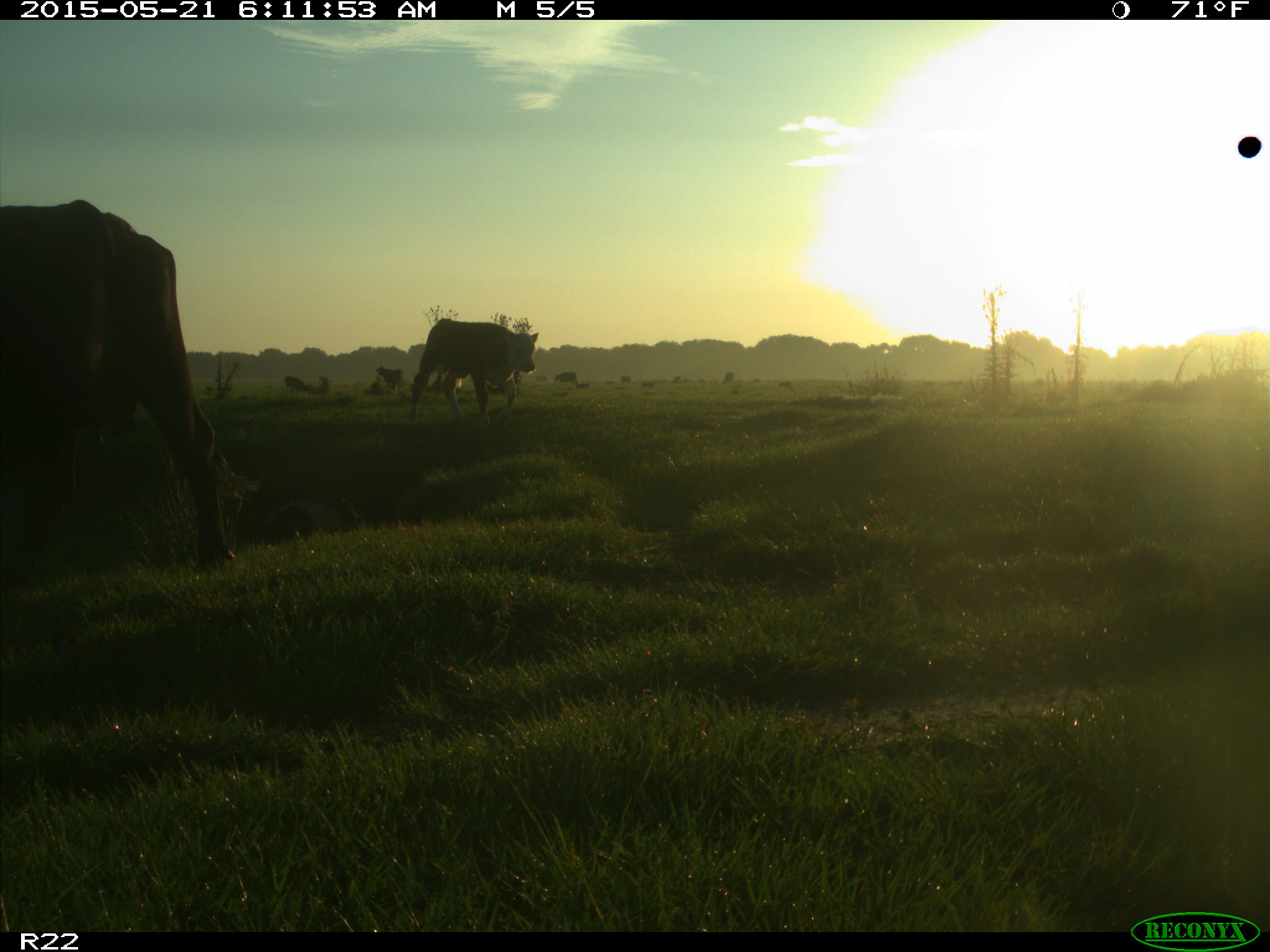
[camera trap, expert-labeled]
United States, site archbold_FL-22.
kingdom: Animalia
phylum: Chordata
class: Mammalia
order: Artiodactyla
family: Bovidae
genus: Bos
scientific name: Bos taurus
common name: domestic cow